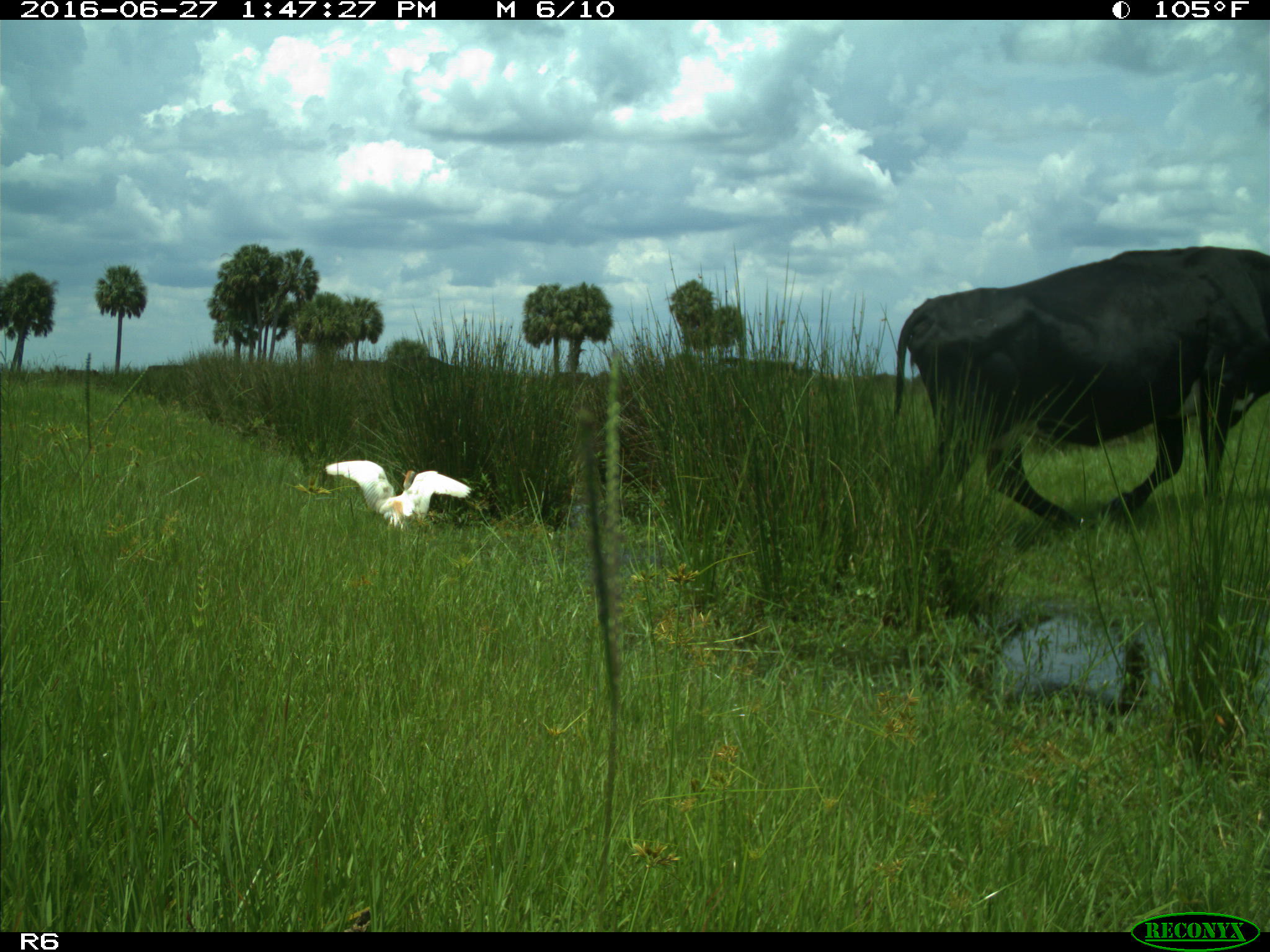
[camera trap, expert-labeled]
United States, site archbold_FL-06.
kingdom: Animalia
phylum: Chordata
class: Mammalia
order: Artiodactyla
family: Bovidae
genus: Bos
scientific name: Bos taurus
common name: domestic cow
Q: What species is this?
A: Bos taurus (domestic cow).